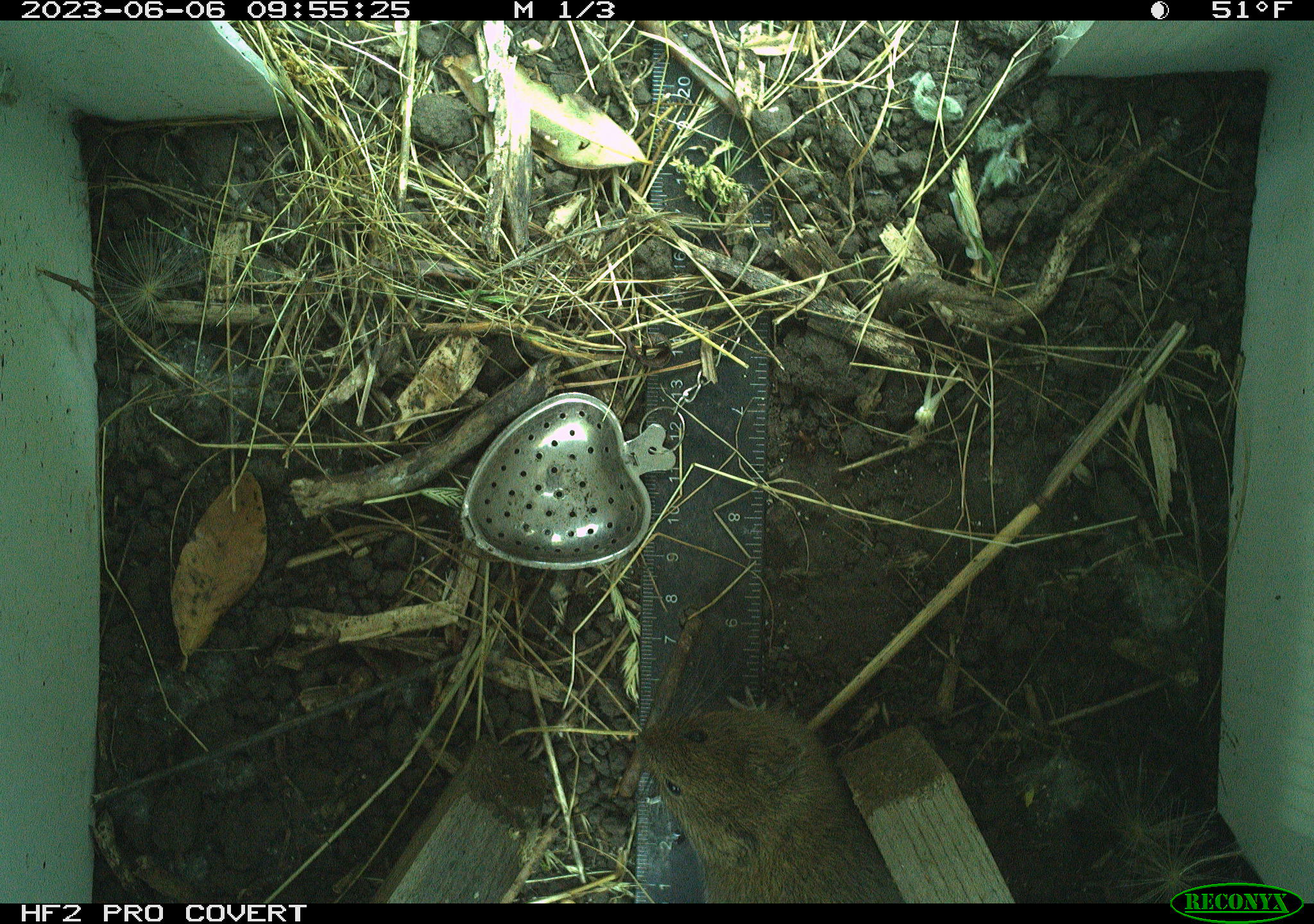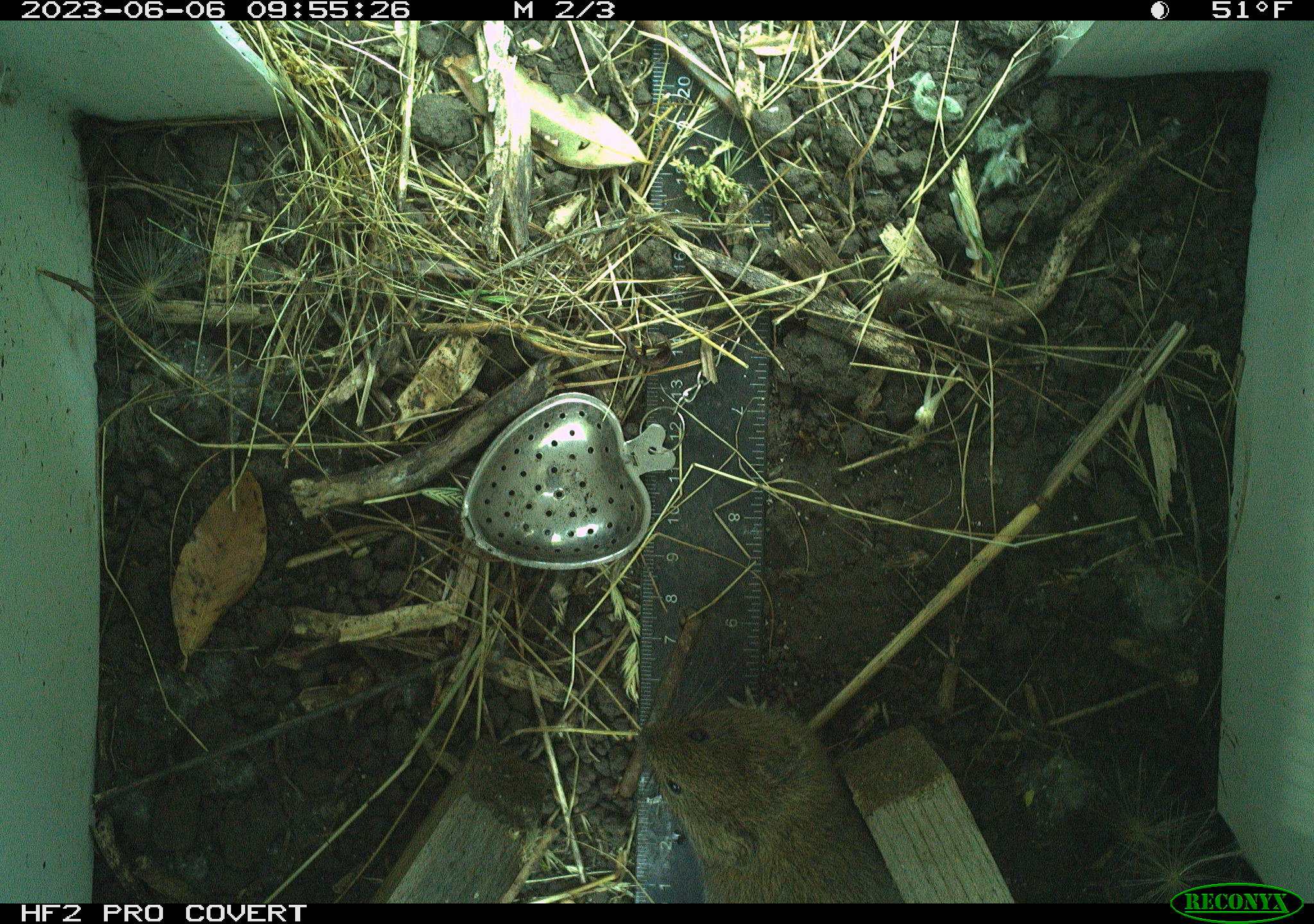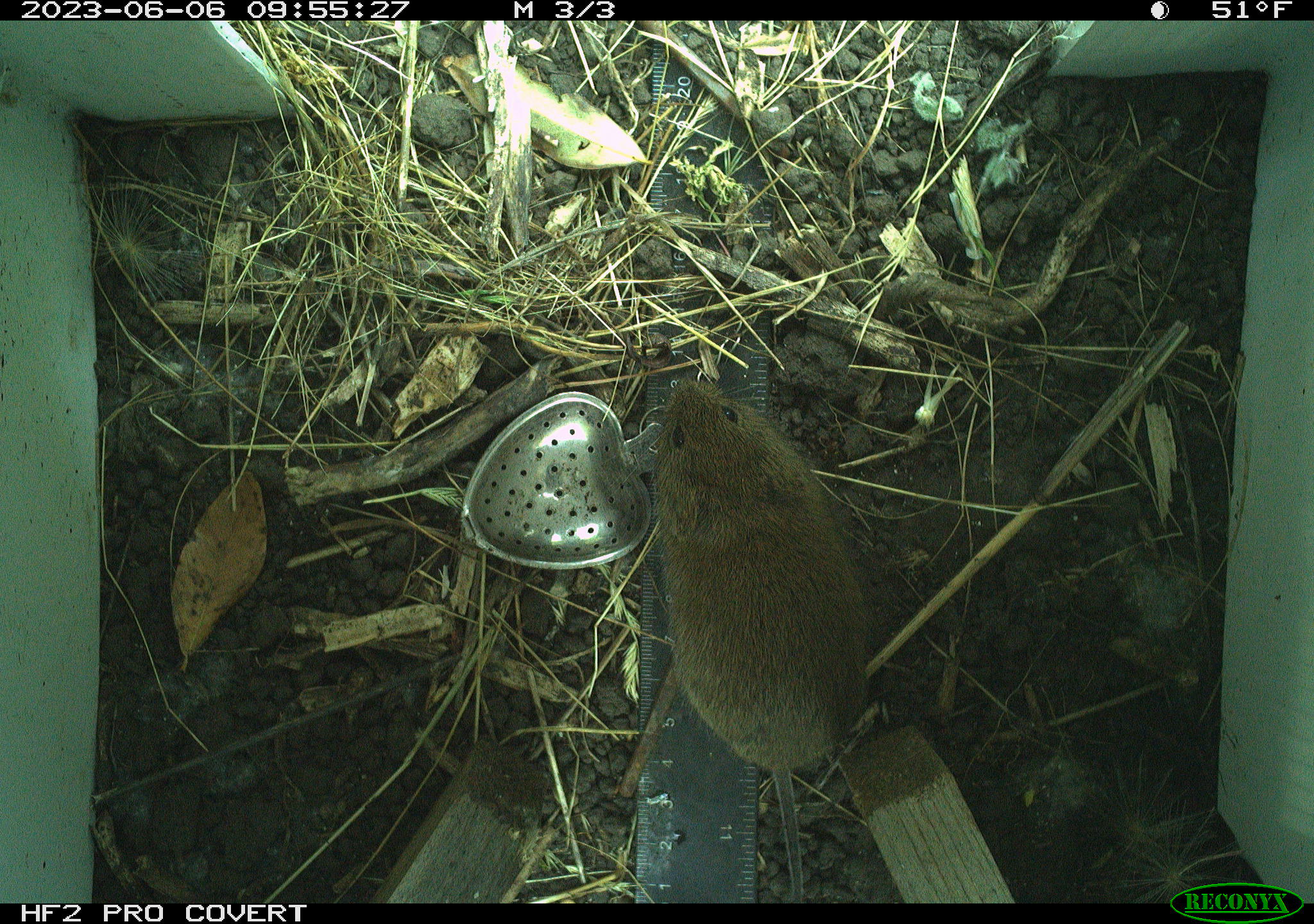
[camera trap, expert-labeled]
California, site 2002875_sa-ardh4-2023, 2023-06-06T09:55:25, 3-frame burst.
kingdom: Animalia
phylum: Chordata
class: Mammalia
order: Rodentia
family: Cricetidae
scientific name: Arvicolinae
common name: voles, lemmings, and muskrats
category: arvicolinae subfamily